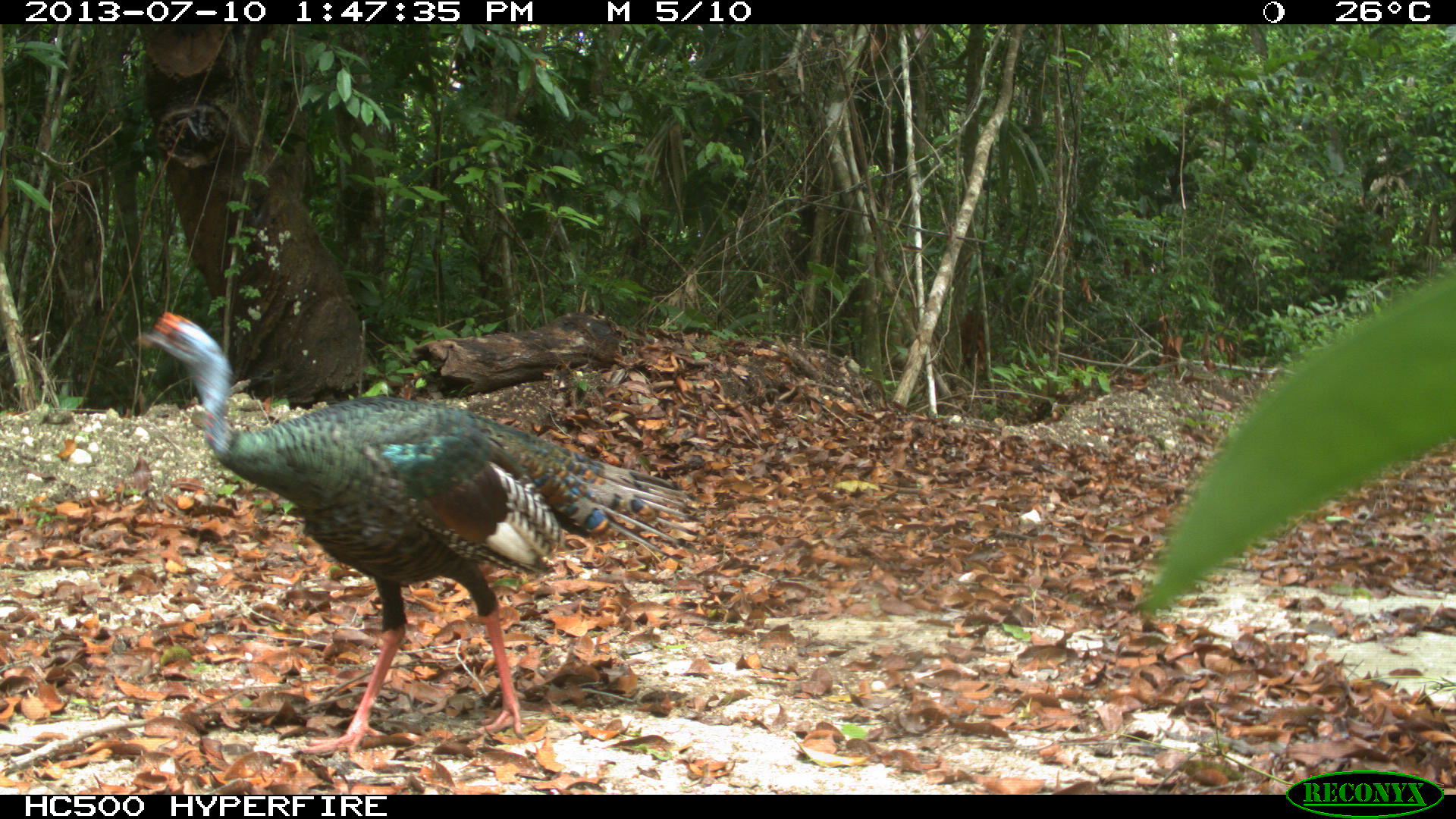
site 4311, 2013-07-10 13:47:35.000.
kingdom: Animalia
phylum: Chordata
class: Aves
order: Galliformes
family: Phasianidae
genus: Meleagris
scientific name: Meleagris ocellata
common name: ocellated turkey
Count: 1.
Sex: male.